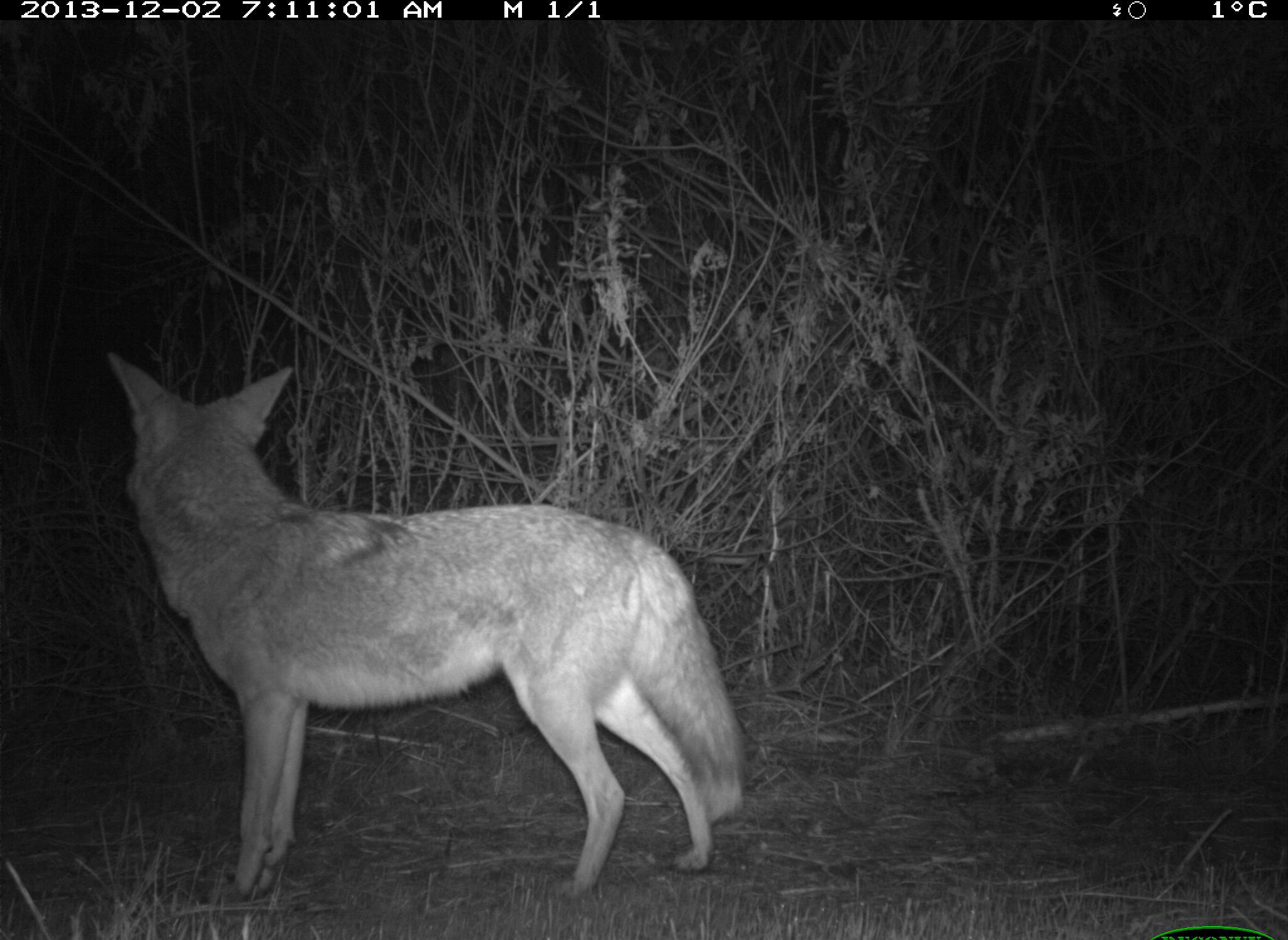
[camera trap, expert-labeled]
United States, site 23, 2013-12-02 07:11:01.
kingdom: Animalia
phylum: Chordata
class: Mammalia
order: Carnivora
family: Canidae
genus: Canis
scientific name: Canis latrans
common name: coyote